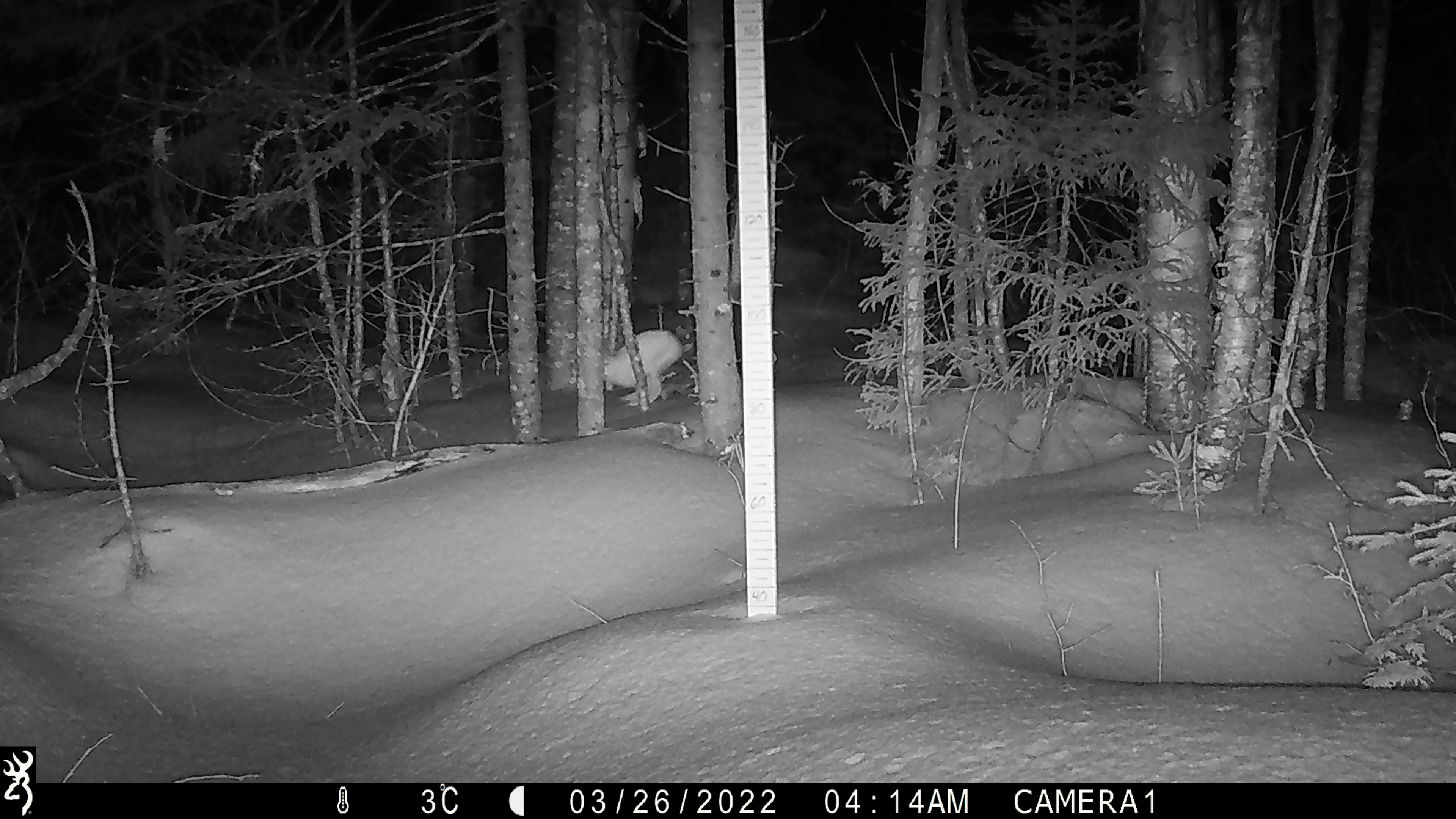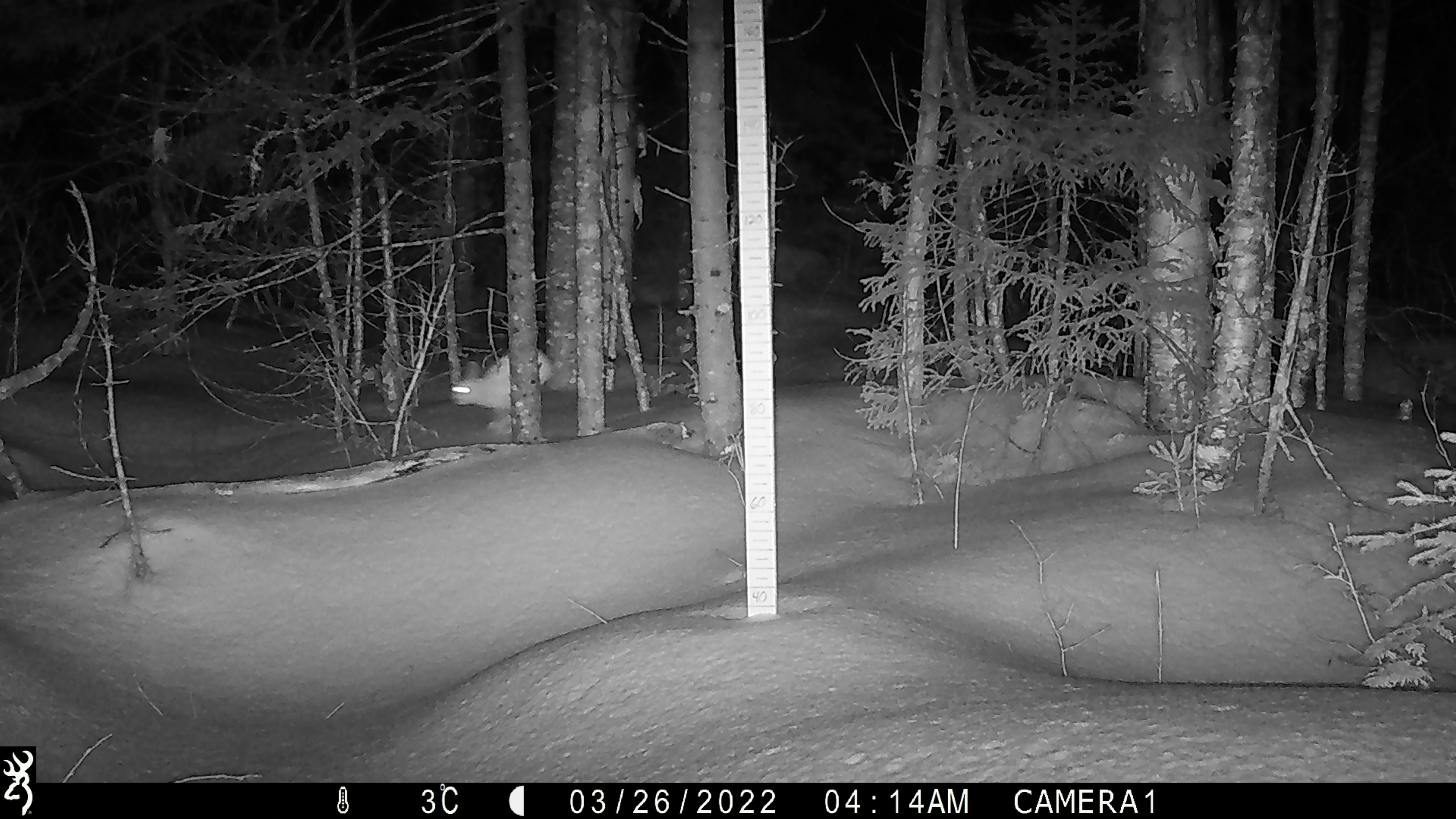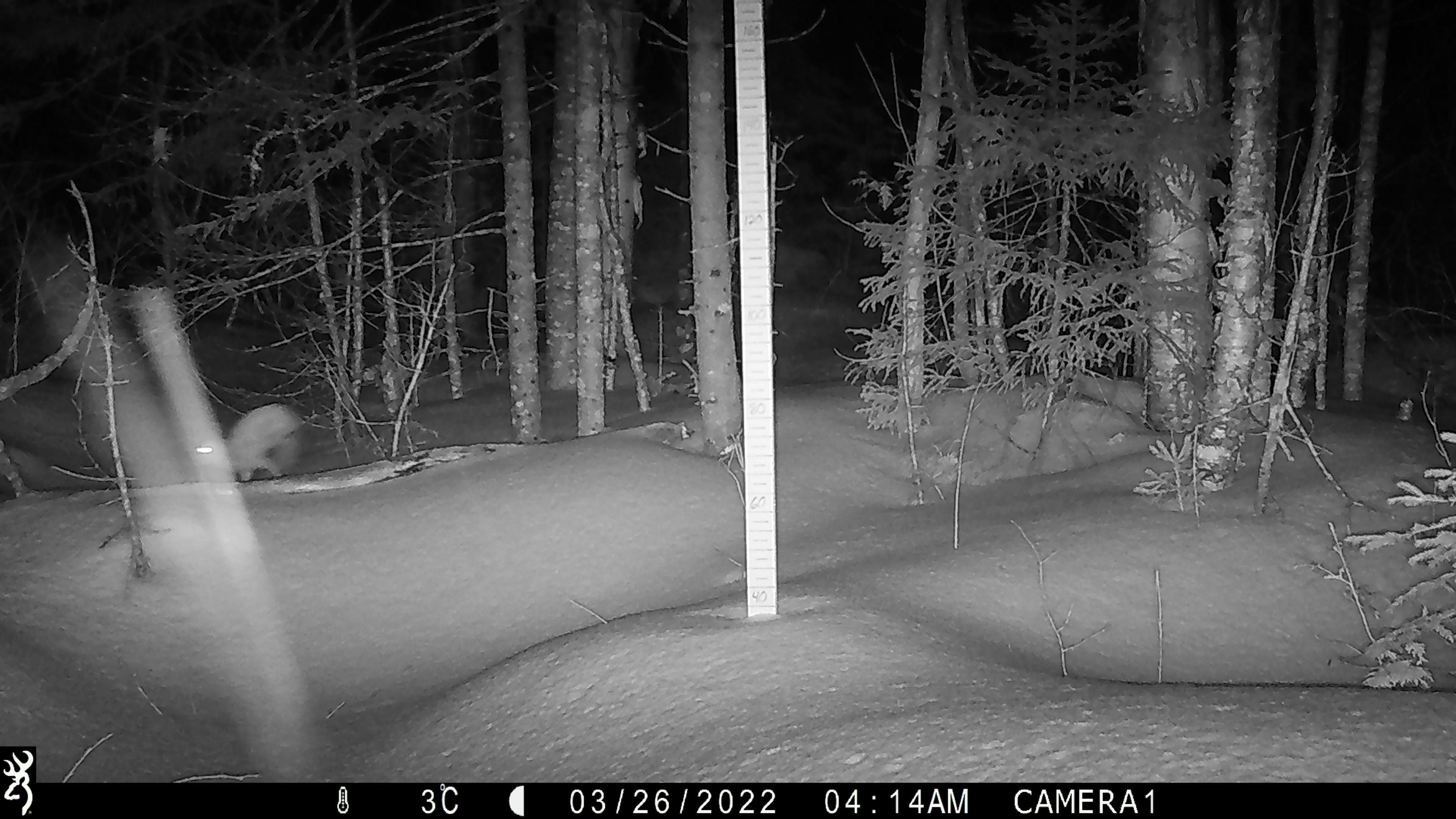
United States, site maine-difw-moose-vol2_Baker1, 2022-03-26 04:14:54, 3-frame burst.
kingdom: Animalia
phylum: Chordata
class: Mammalia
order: Lagomorpha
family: Leporidae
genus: Lepus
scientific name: Lepus americanus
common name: snowshoe hare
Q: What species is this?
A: Snowshoe hare (Lepus americanus).